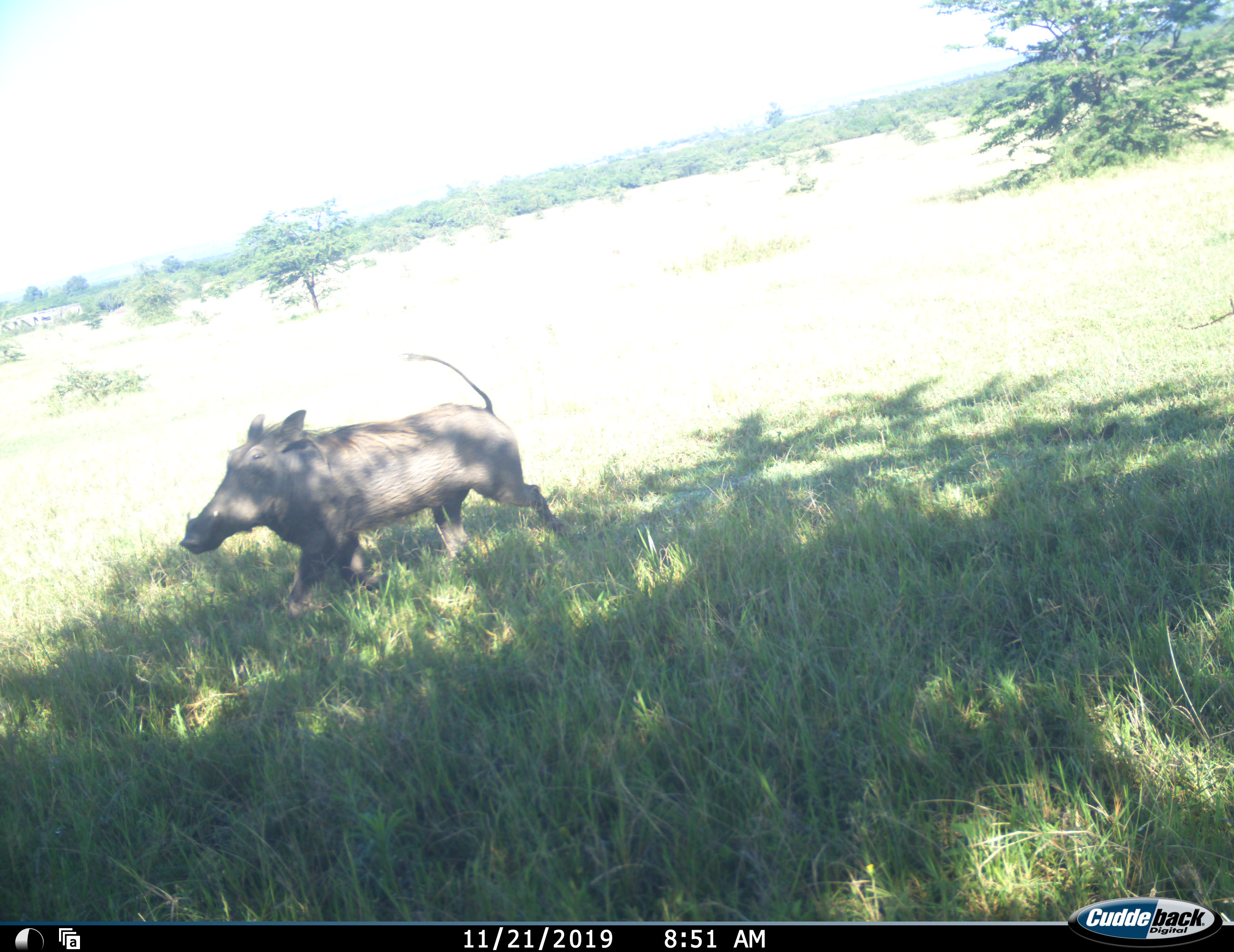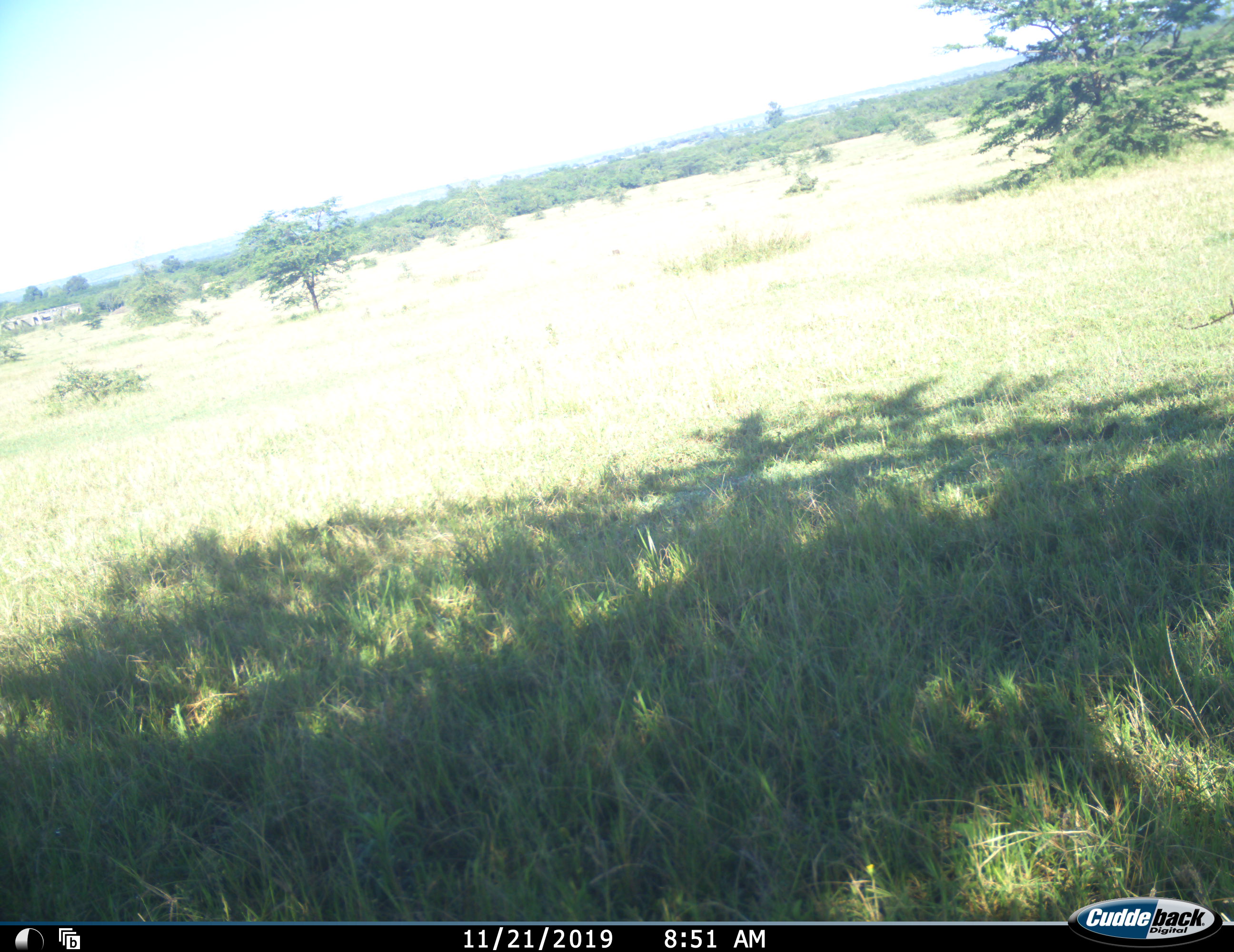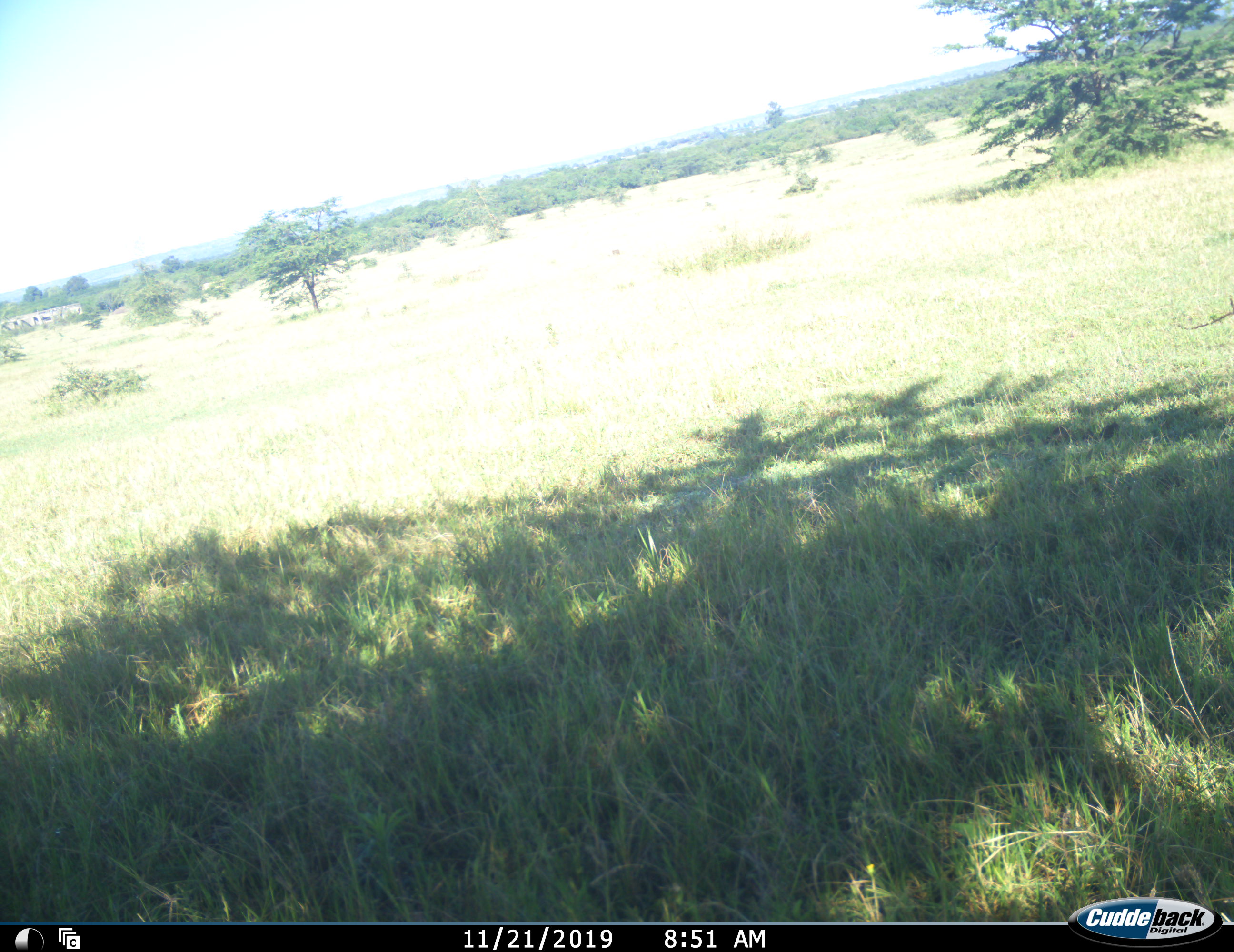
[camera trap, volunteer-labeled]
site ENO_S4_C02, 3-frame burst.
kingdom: Animalia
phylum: Chordata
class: Mammalia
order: Artiodactyla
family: Suidae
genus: Phacochoerus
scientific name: Phacochoerus africanus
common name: warthog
Warthog (Phacochoerus africanus), count 1. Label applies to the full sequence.